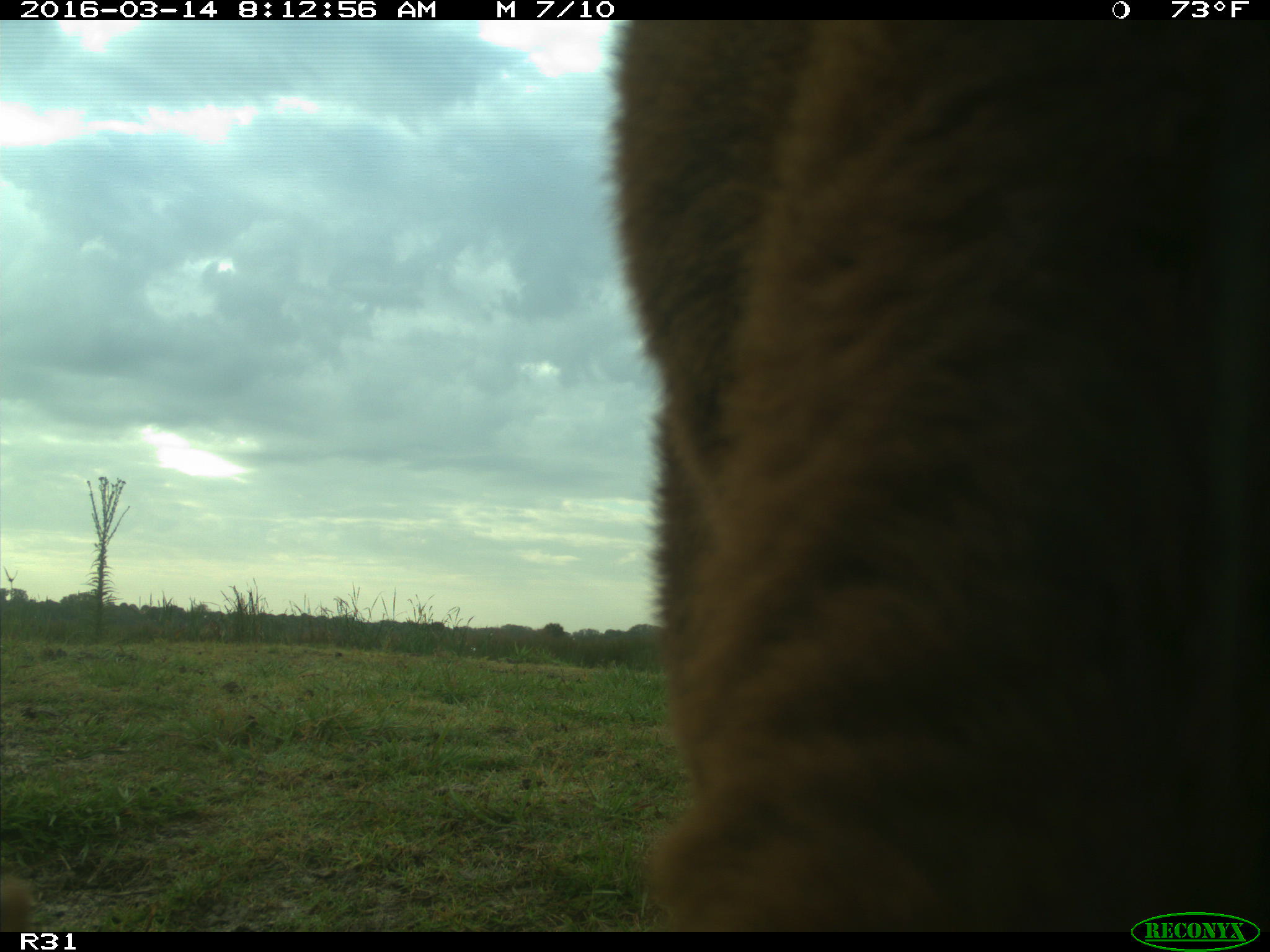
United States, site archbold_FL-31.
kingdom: Animalia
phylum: Chordata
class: Mammalia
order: Artiodactyla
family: Bovidae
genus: Bos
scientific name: Bos taurus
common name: domestic cow